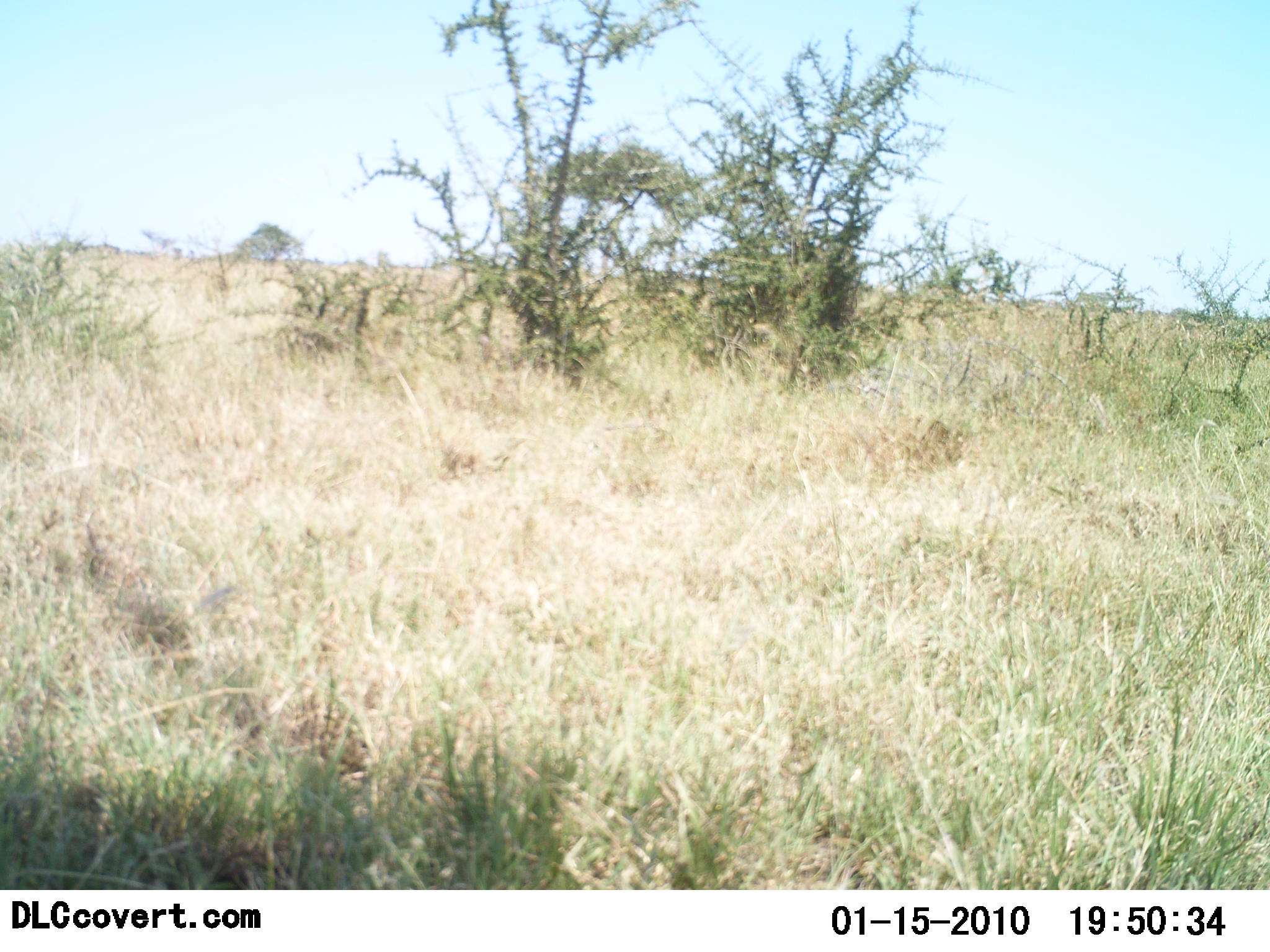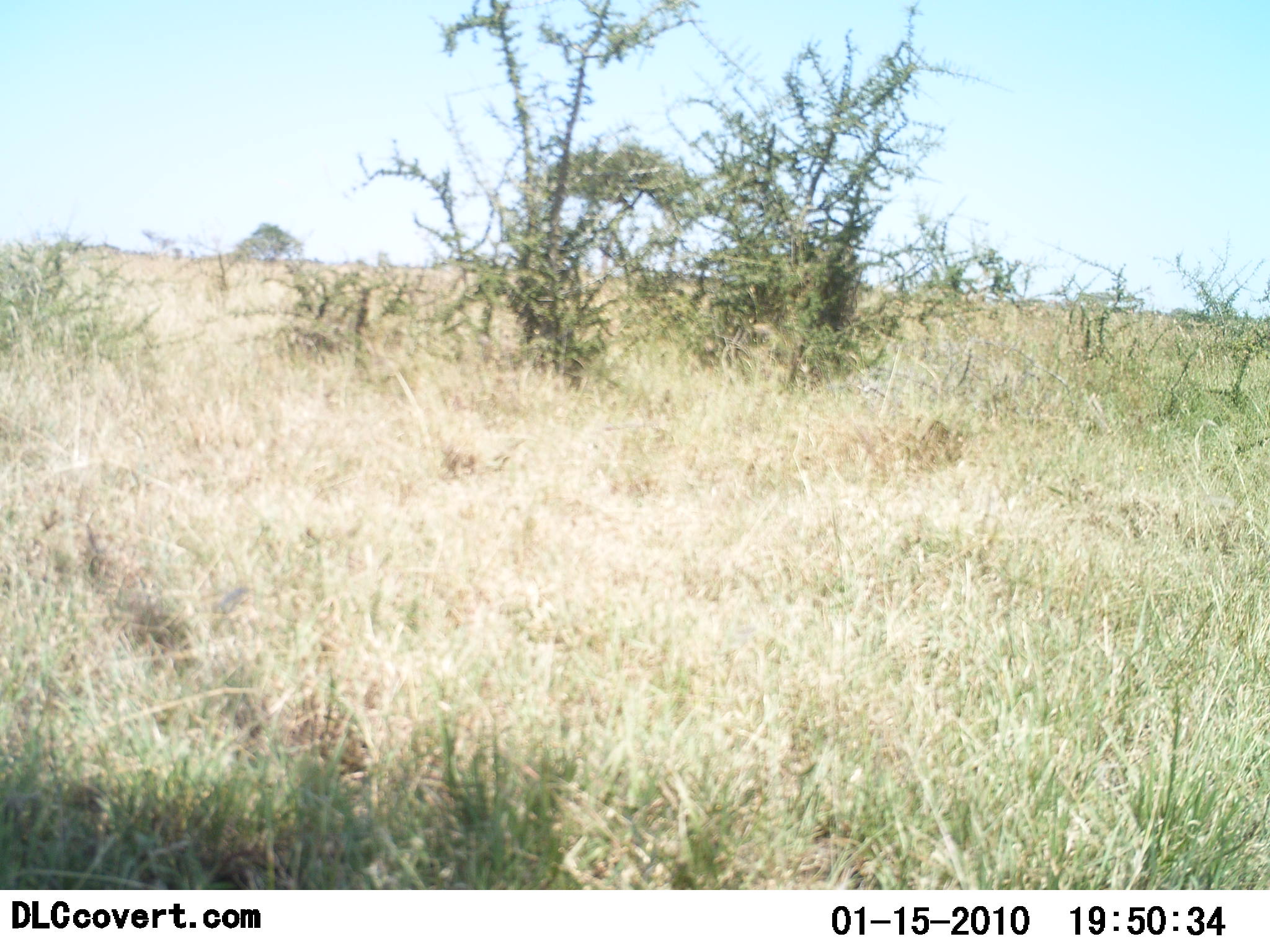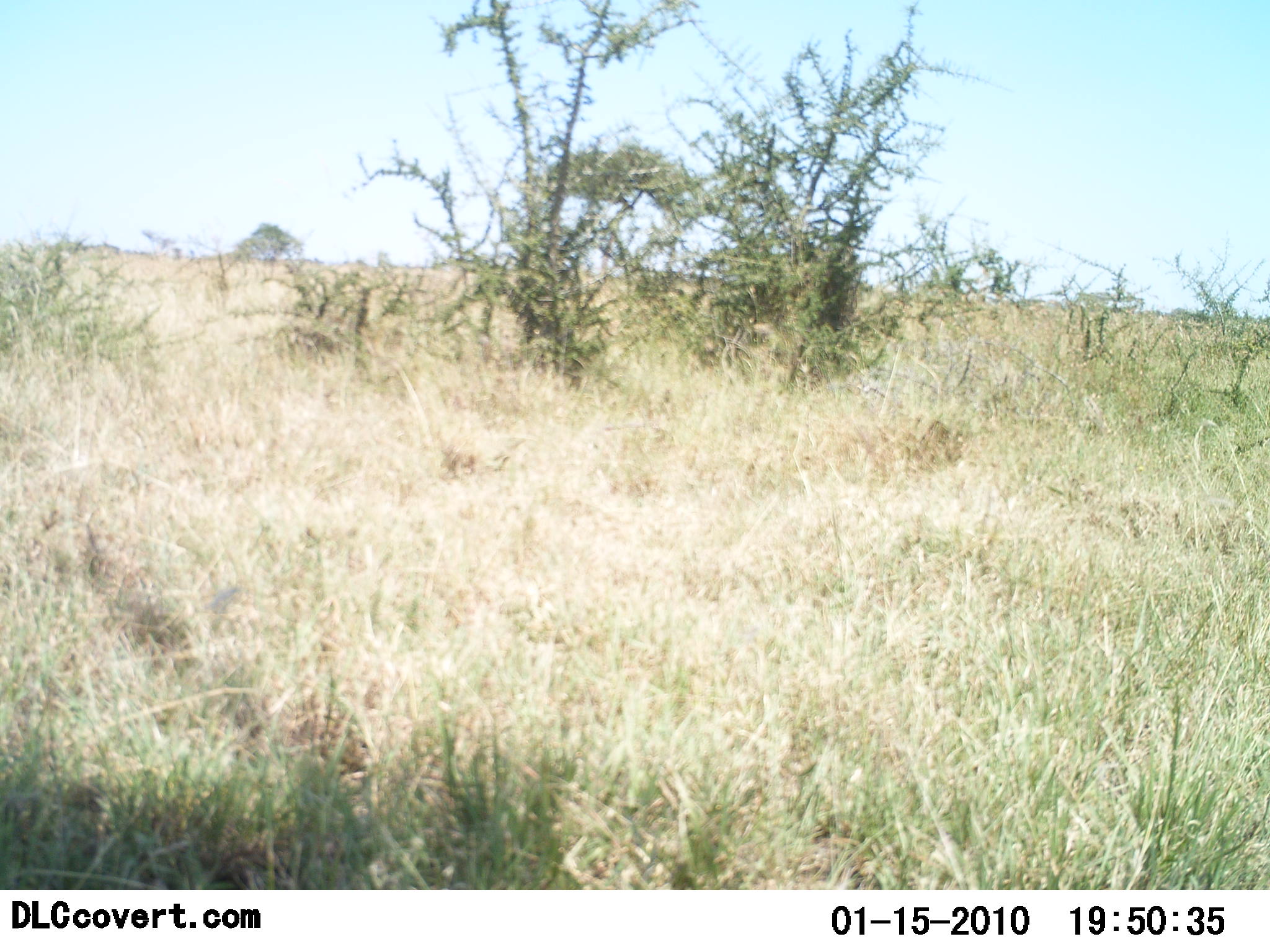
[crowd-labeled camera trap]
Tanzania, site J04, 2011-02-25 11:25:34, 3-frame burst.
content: no animal present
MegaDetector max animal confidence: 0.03